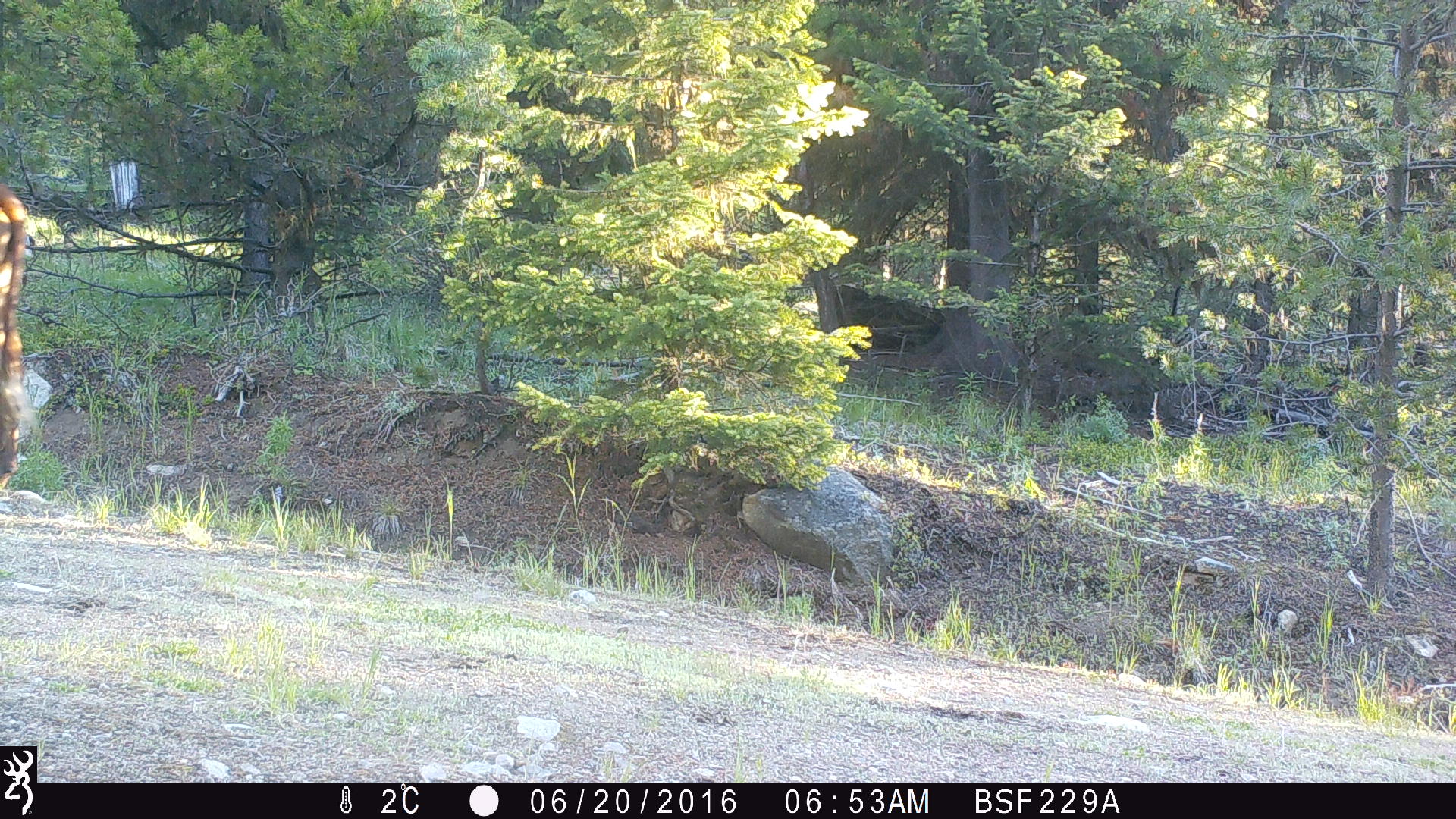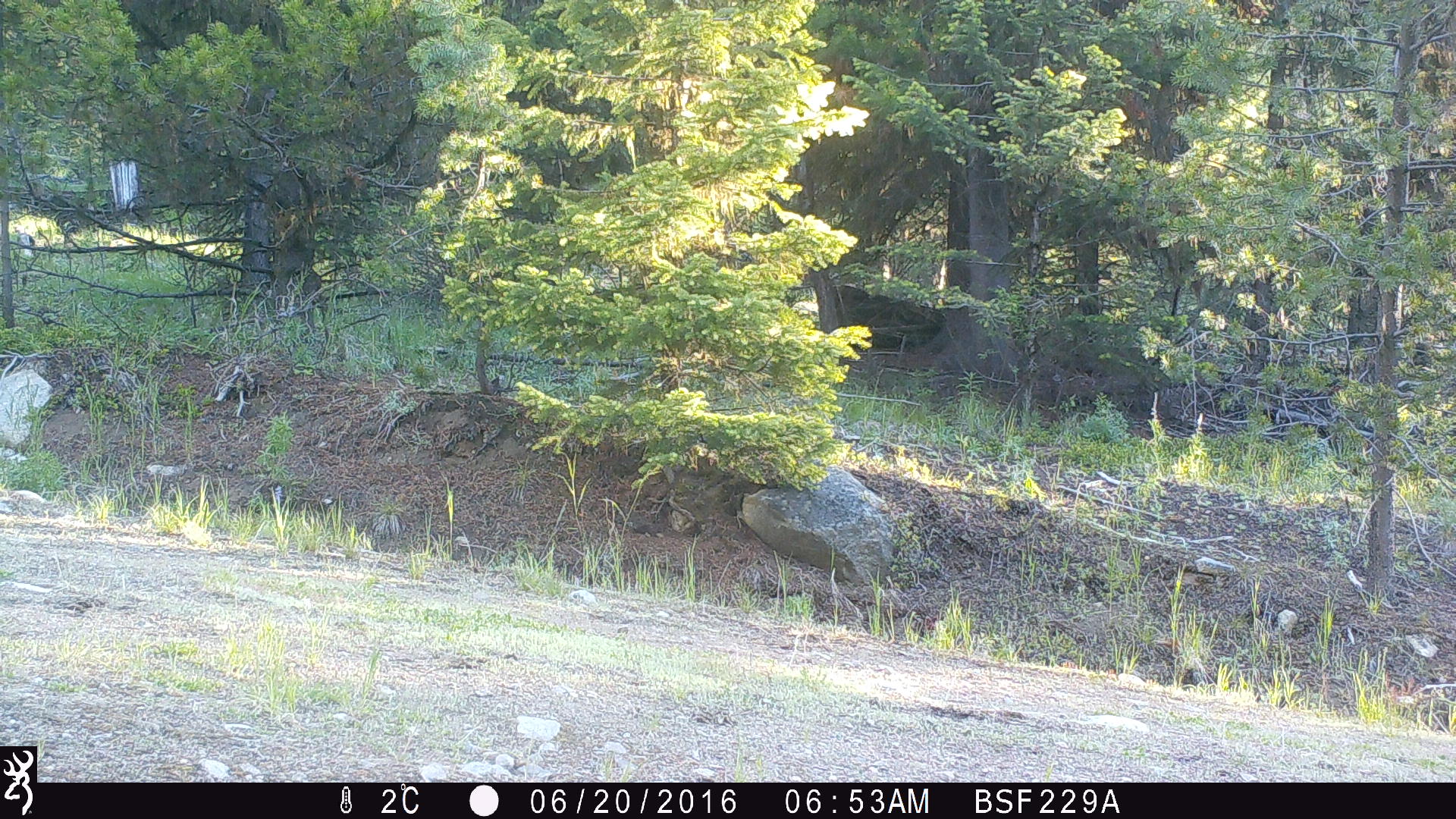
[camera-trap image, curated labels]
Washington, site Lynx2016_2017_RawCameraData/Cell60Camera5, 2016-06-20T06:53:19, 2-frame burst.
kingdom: Animalia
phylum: Chordata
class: Mammalia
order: Artiodactyla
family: Bovidae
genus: Bos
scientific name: Bos taurus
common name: domestic cattle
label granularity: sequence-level